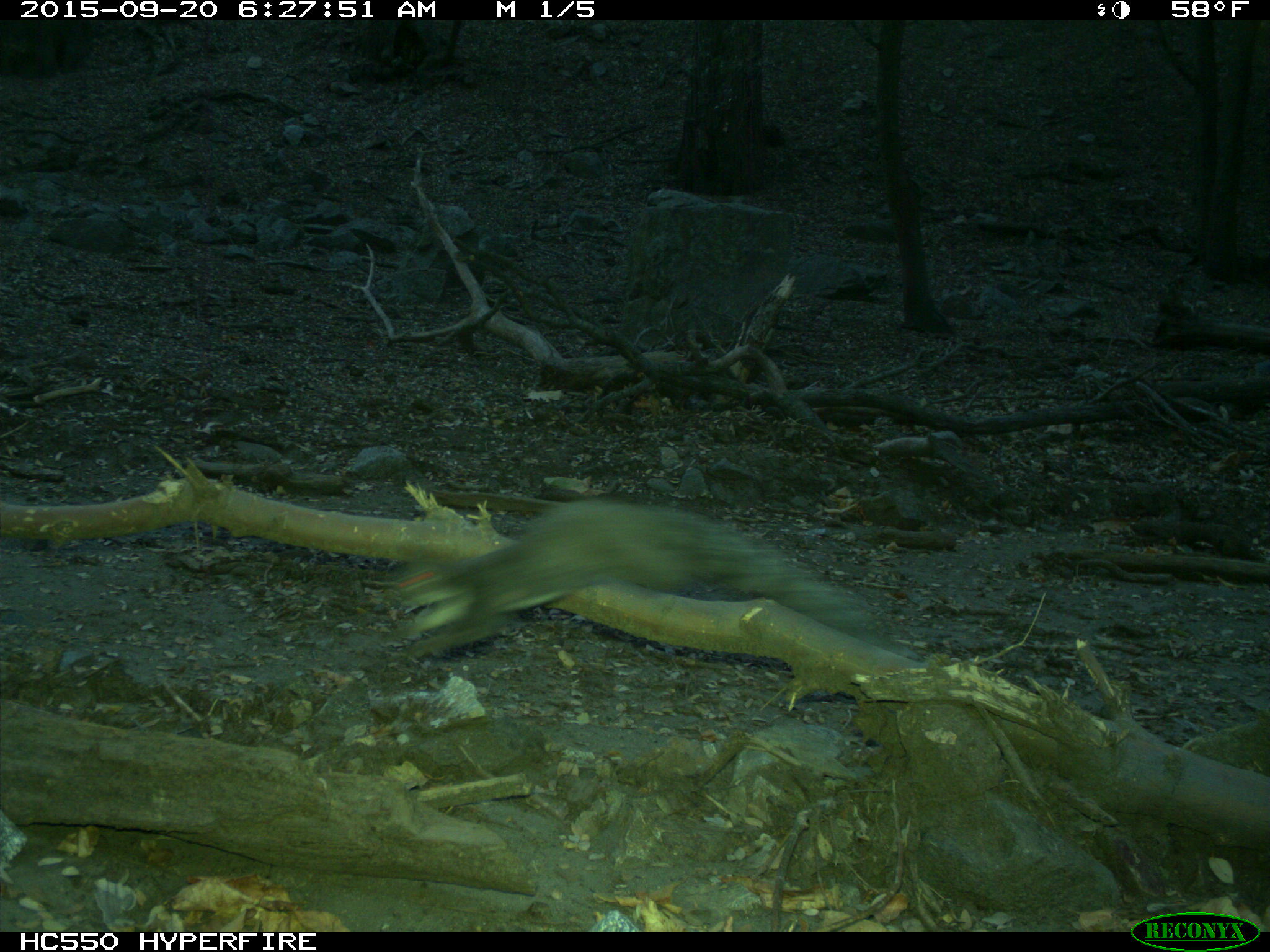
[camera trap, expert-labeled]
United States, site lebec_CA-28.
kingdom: Animalia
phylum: Chordata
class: Mammalia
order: Rodentia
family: Sciuridae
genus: Sciurus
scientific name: Sciurus carolinensis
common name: eastern gray squirrel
Sciurus carolinensis (eastern gray squirrel).